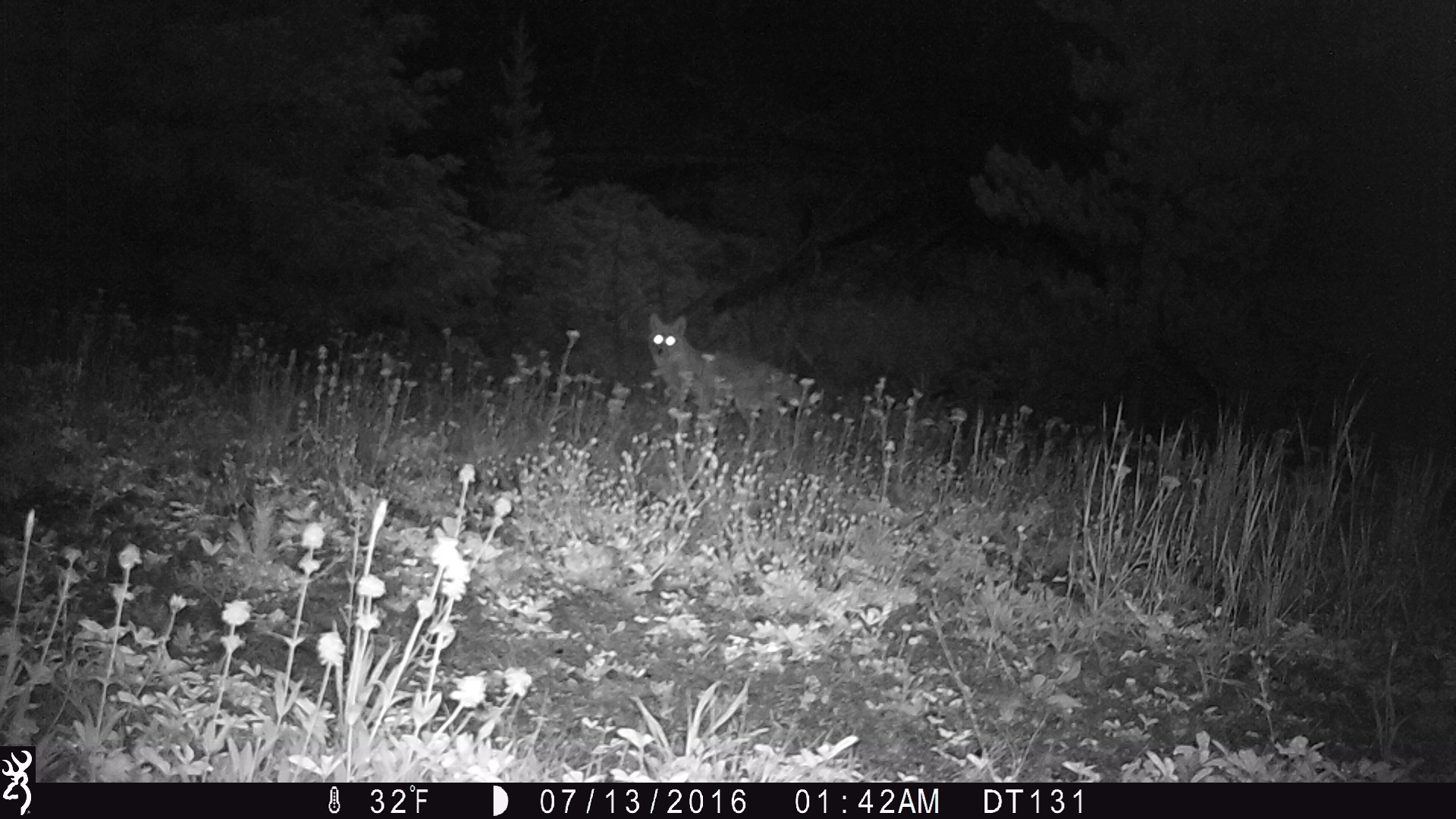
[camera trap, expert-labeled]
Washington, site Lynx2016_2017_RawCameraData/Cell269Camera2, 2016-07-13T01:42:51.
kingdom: Animalia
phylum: Chordata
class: Mammalia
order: Carnivora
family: Canidae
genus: Canis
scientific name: Canis latrans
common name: coyote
Canis latrans (coyote). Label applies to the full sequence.